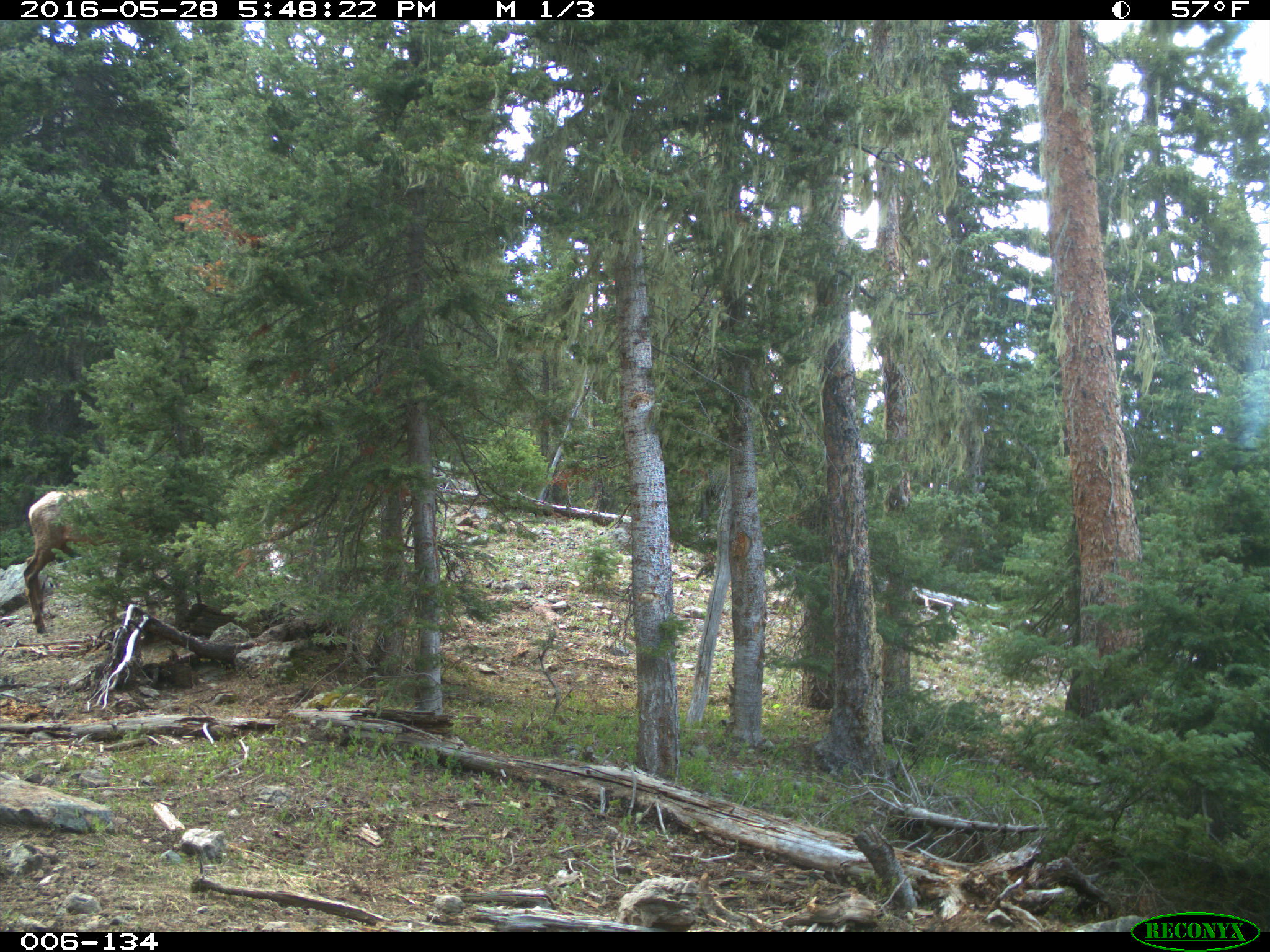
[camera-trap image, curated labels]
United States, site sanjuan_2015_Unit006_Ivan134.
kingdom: Animalia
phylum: Chordata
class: Mammalia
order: Artiodactyla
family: Cervidae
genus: Cervus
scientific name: Cervus elaphus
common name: red deer